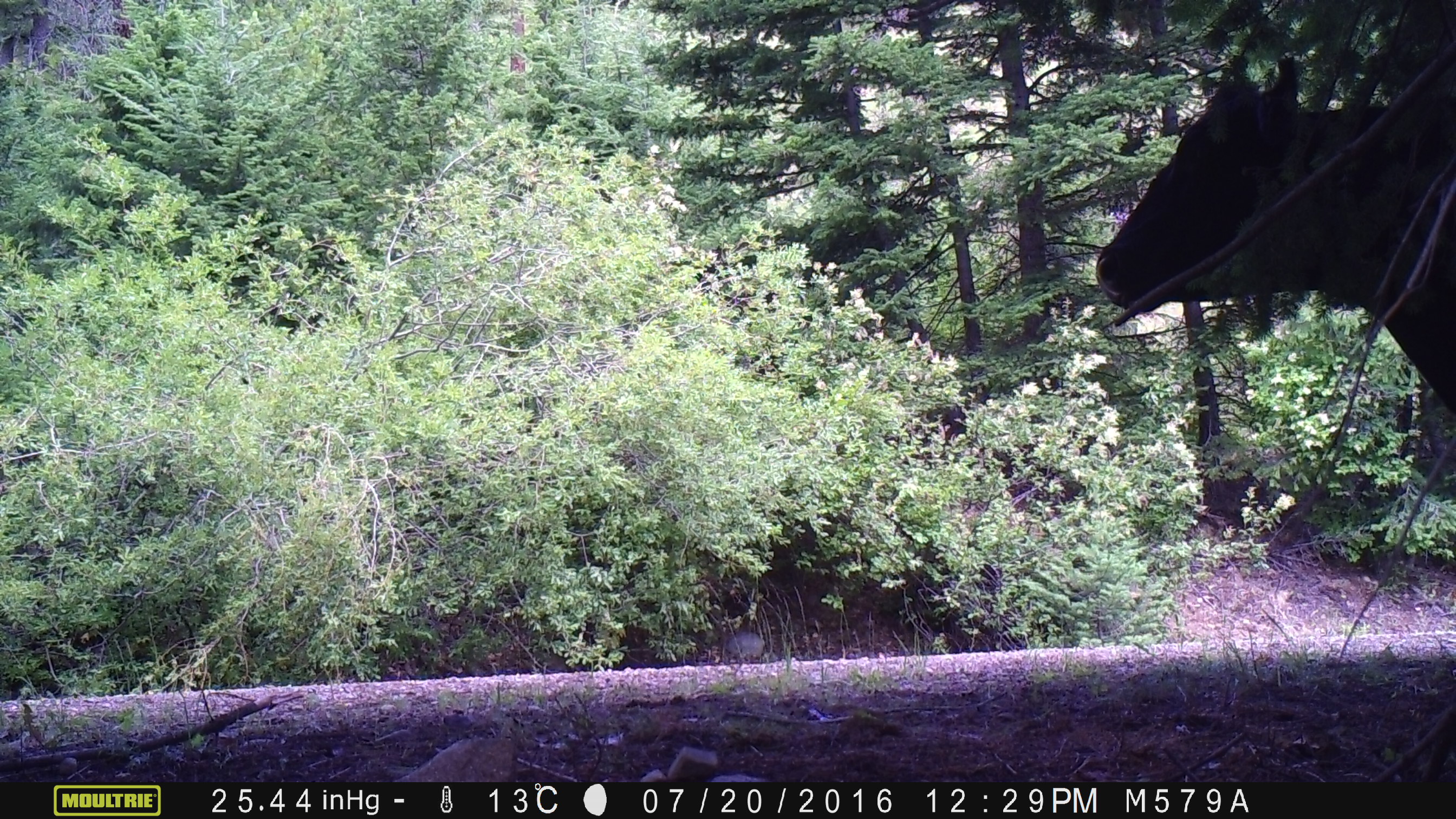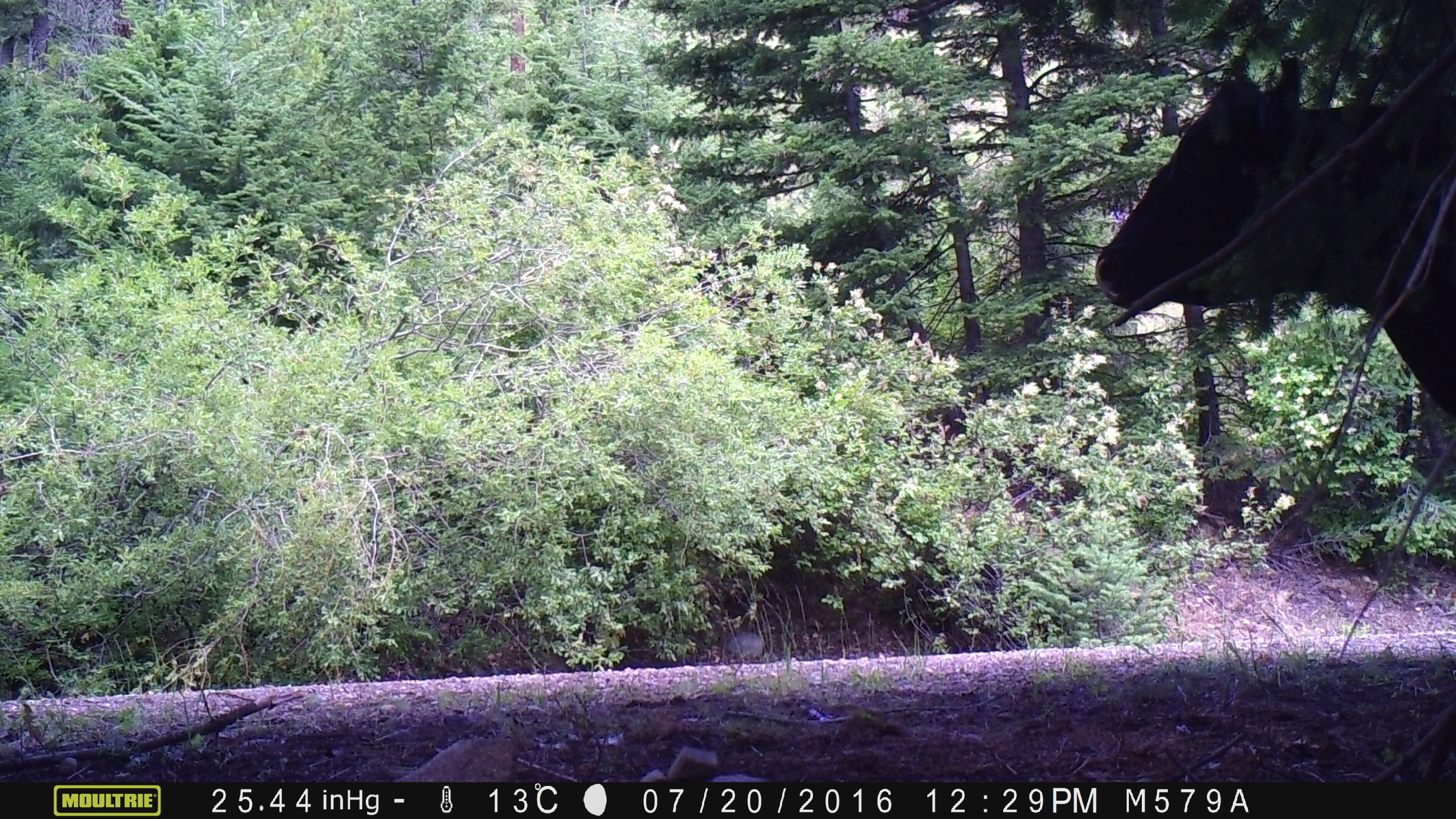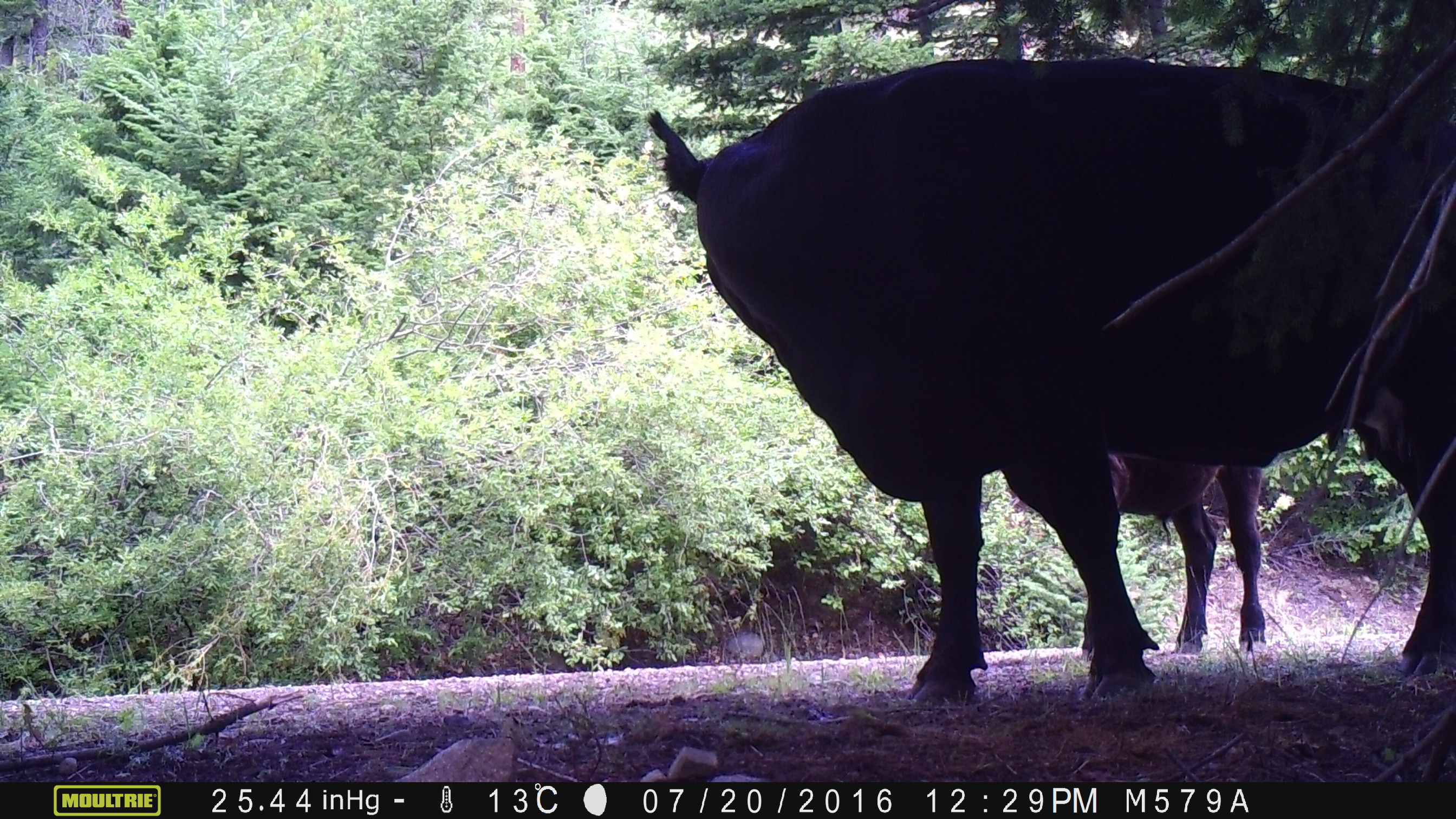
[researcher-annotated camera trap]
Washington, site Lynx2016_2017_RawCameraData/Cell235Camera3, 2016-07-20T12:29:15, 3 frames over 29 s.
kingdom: Animalia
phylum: Chordata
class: Mammalia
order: Artiodactyla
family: Bovidae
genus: Bos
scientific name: Bos taurus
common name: domestic cattle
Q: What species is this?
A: Domestic cattle (Bos taurus).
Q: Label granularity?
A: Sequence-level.